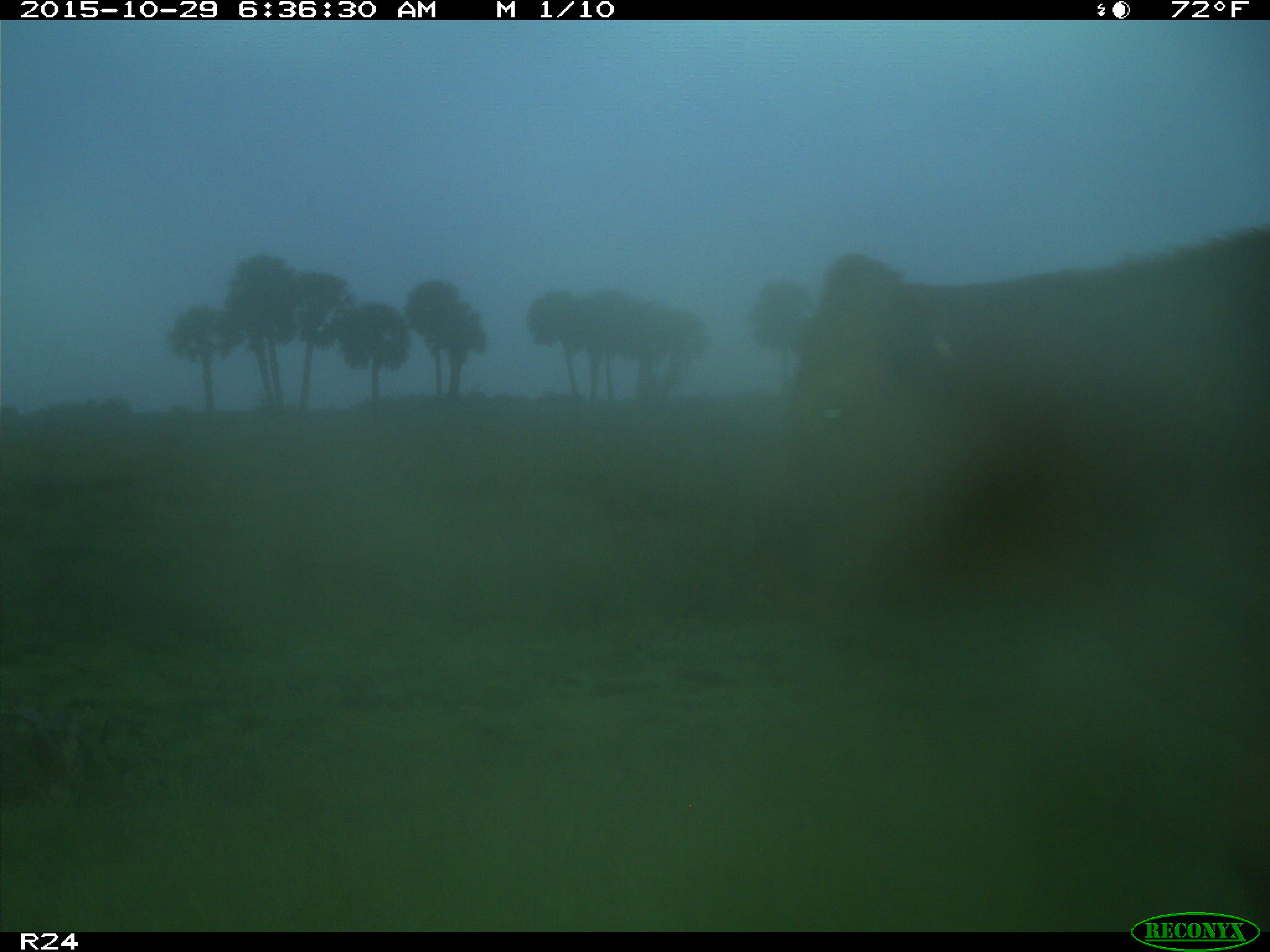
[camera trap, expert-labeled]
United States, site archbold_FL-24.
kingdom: Animalia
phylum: Chordata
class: Mammalia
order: Artiodactyla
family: Bovidae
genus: Bos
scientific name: Bos taurus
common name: domestic cow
Bos taurus (domestic cow).